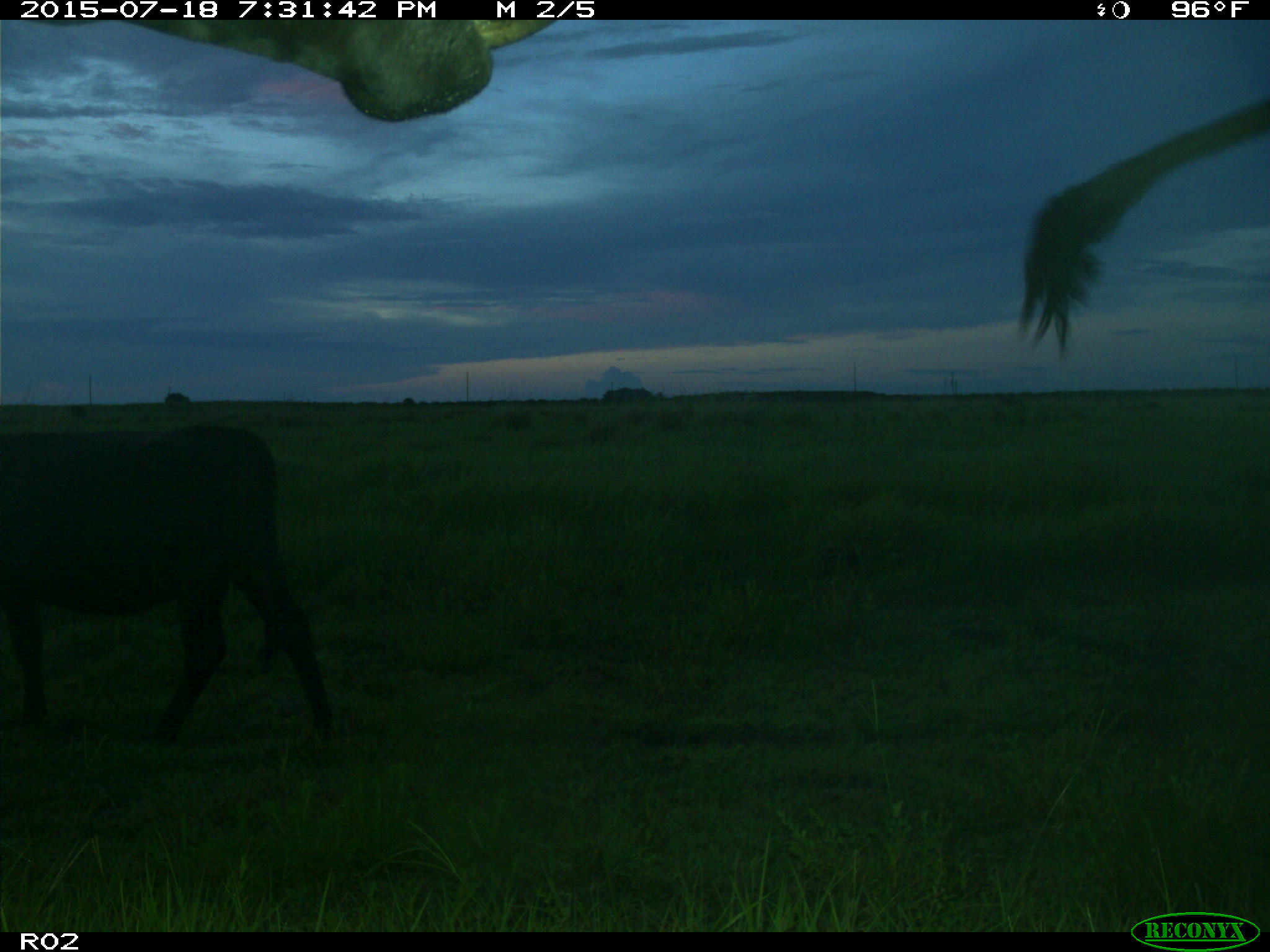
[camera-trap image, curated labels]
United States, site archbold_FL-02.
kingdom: Animalia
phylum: Chordata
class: Mammalia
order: Artiodactyla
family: Bovidae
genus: Bos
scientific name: Bos taurus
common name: domestic cow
Bos taurus (domestic cow).